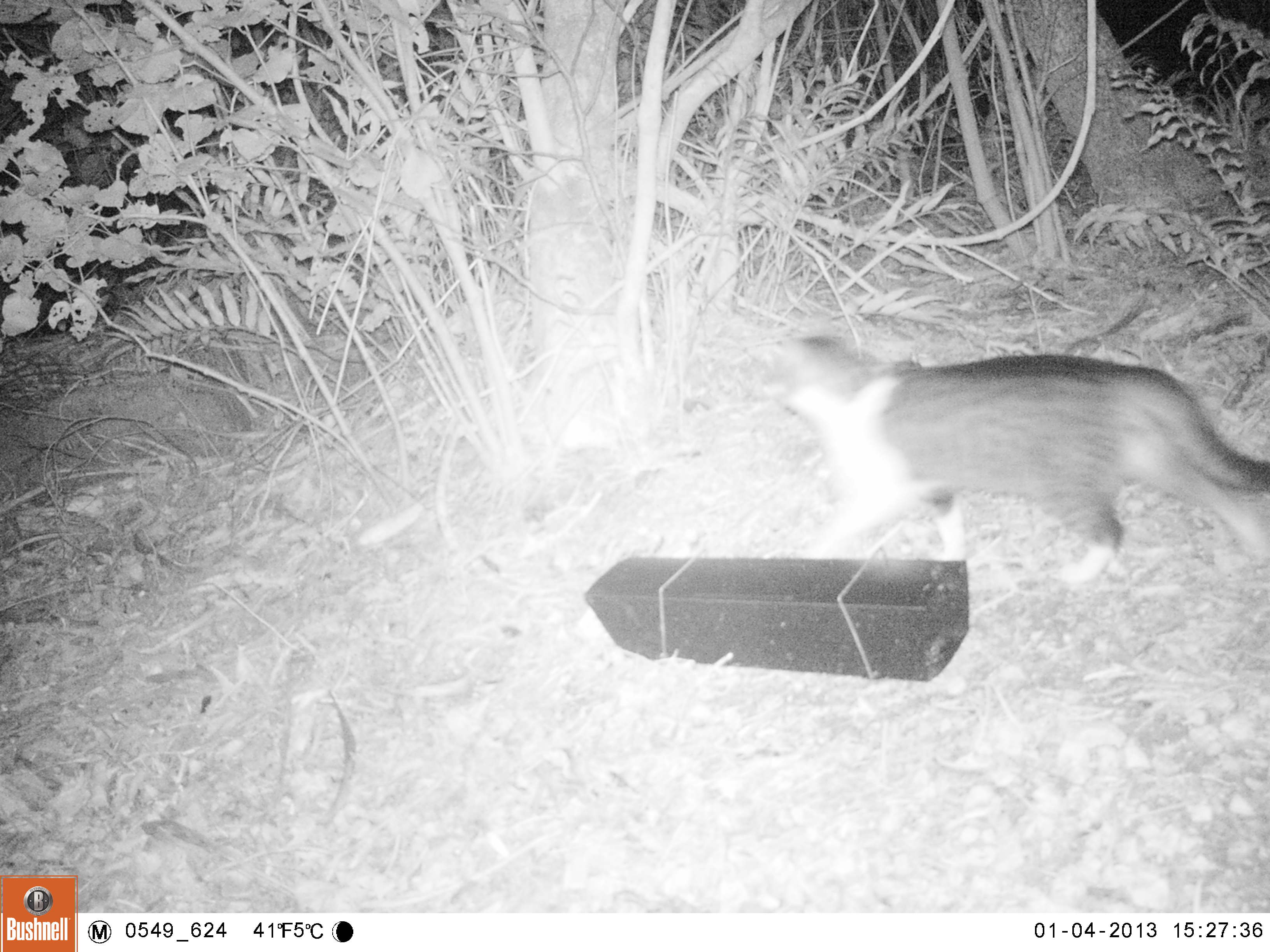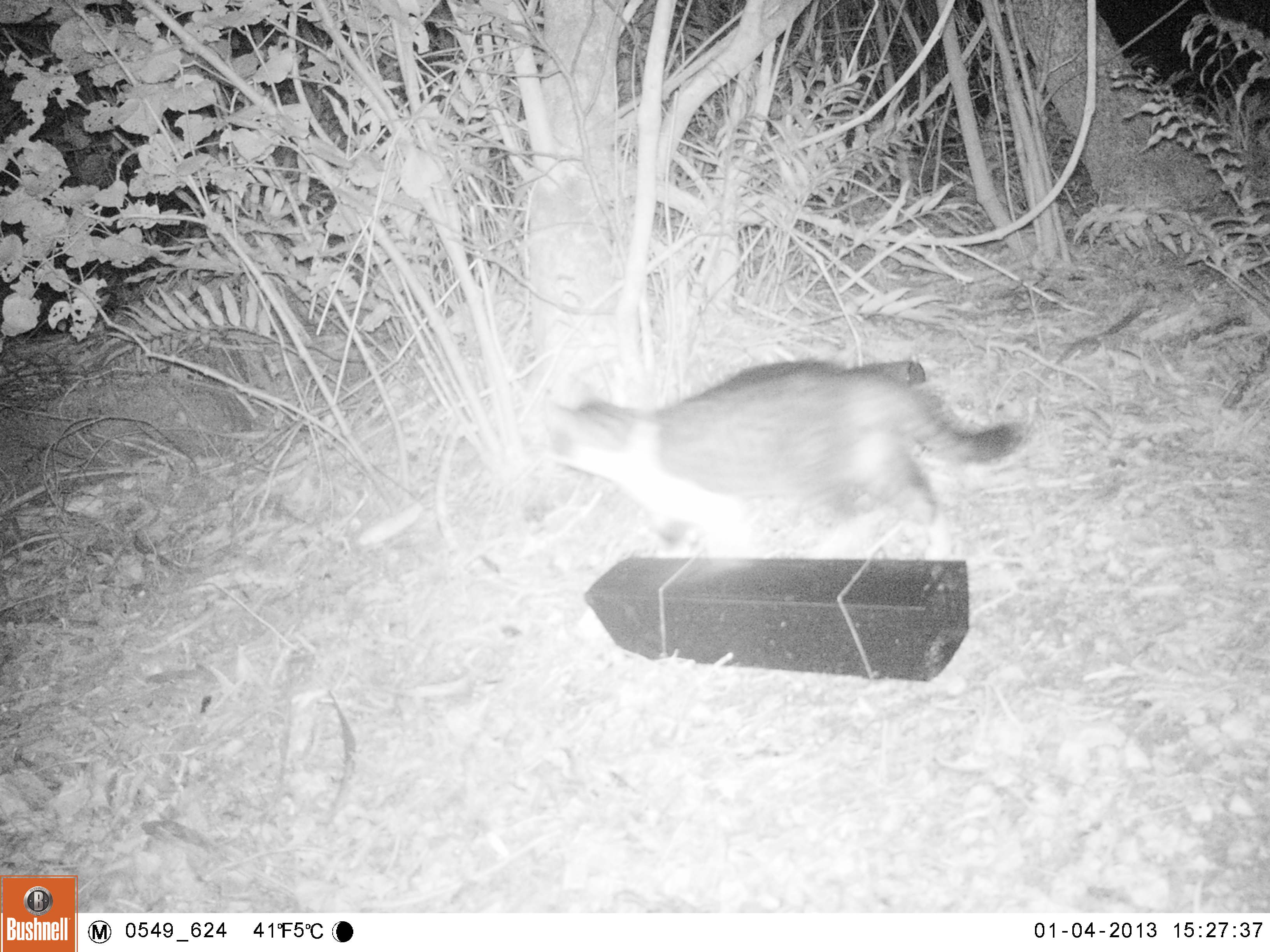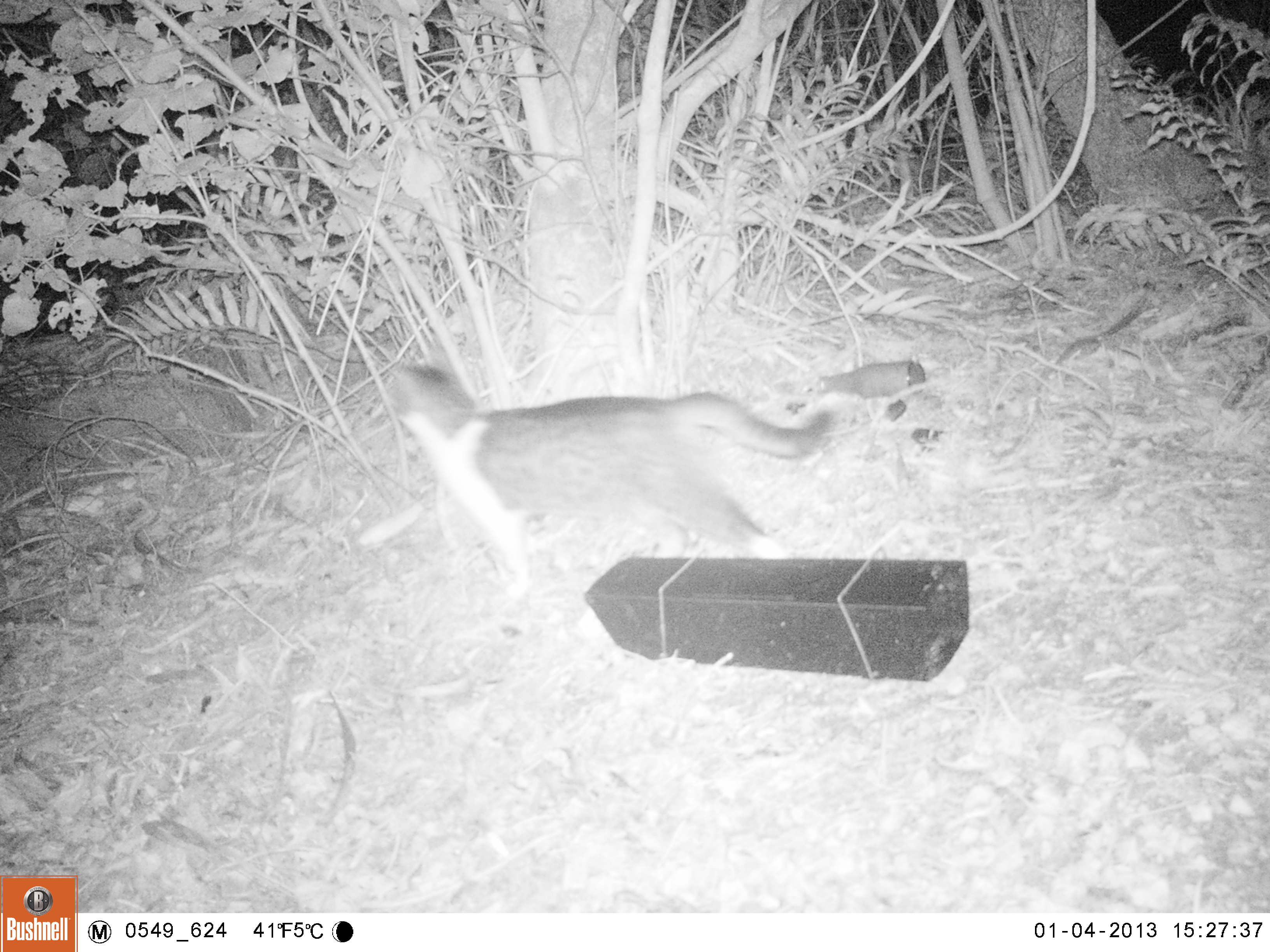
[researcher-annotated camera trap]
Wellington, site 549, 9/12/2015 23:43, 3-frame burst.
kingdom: Animalia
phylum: Chordata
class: Mammalia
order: Carnivora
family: Felidae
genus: Felis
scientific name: Felis catus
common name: cat